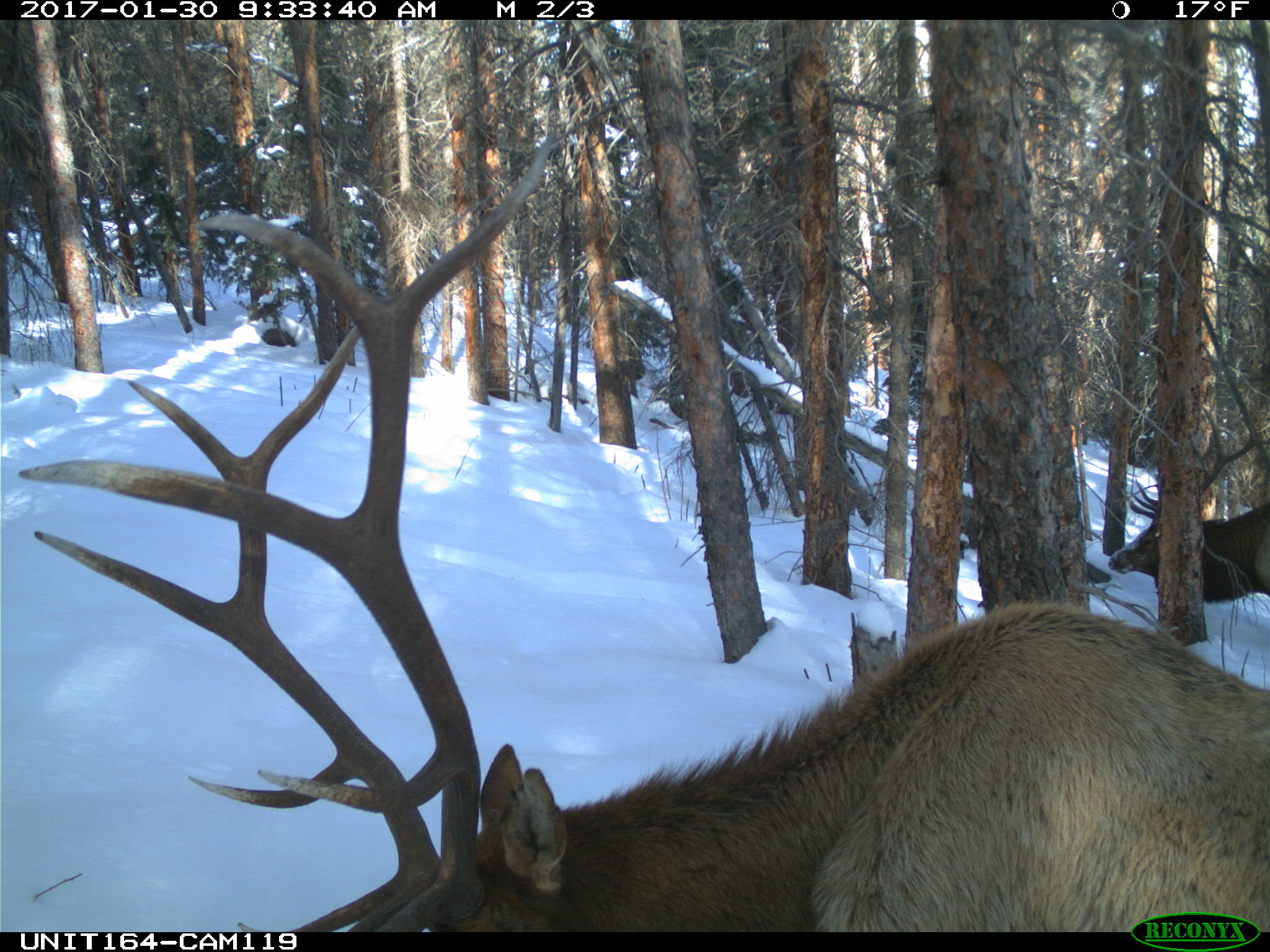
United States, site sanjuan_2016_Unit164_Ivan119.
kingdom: Animalia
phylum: Chordata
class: Mammalia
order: Artiodactyla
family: Cervidae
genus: Cervus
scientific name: Cervus elaphus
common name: red deer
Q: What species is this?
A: Cervus elaphus (red deer).